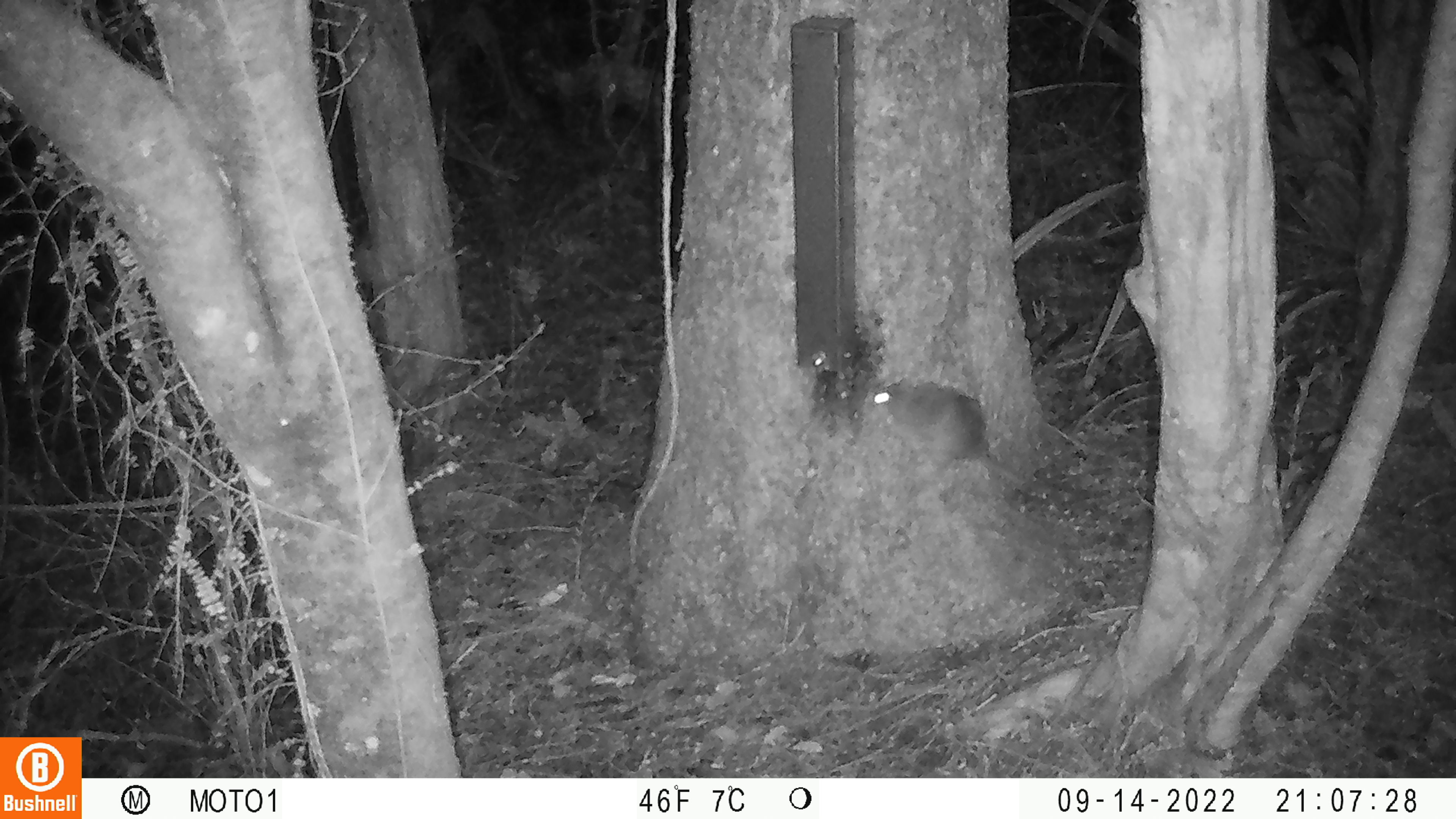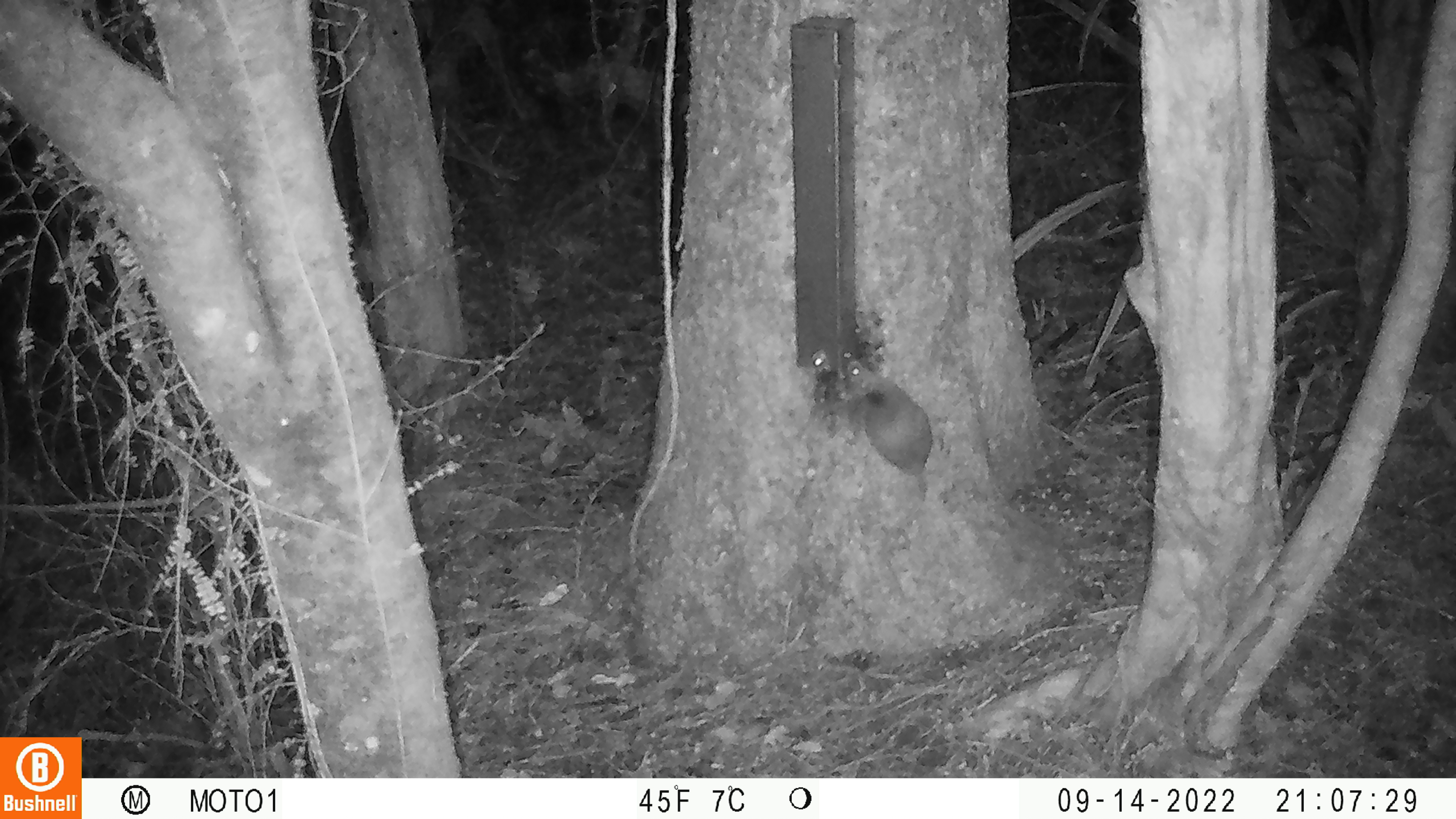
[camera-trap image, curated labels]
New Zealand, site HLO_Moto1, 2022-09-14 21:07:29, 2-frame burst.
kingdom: Animalia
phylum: Chordata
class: Mammalia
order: Rodentia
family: Muridae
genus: Rattus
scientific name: Rattus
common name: rat